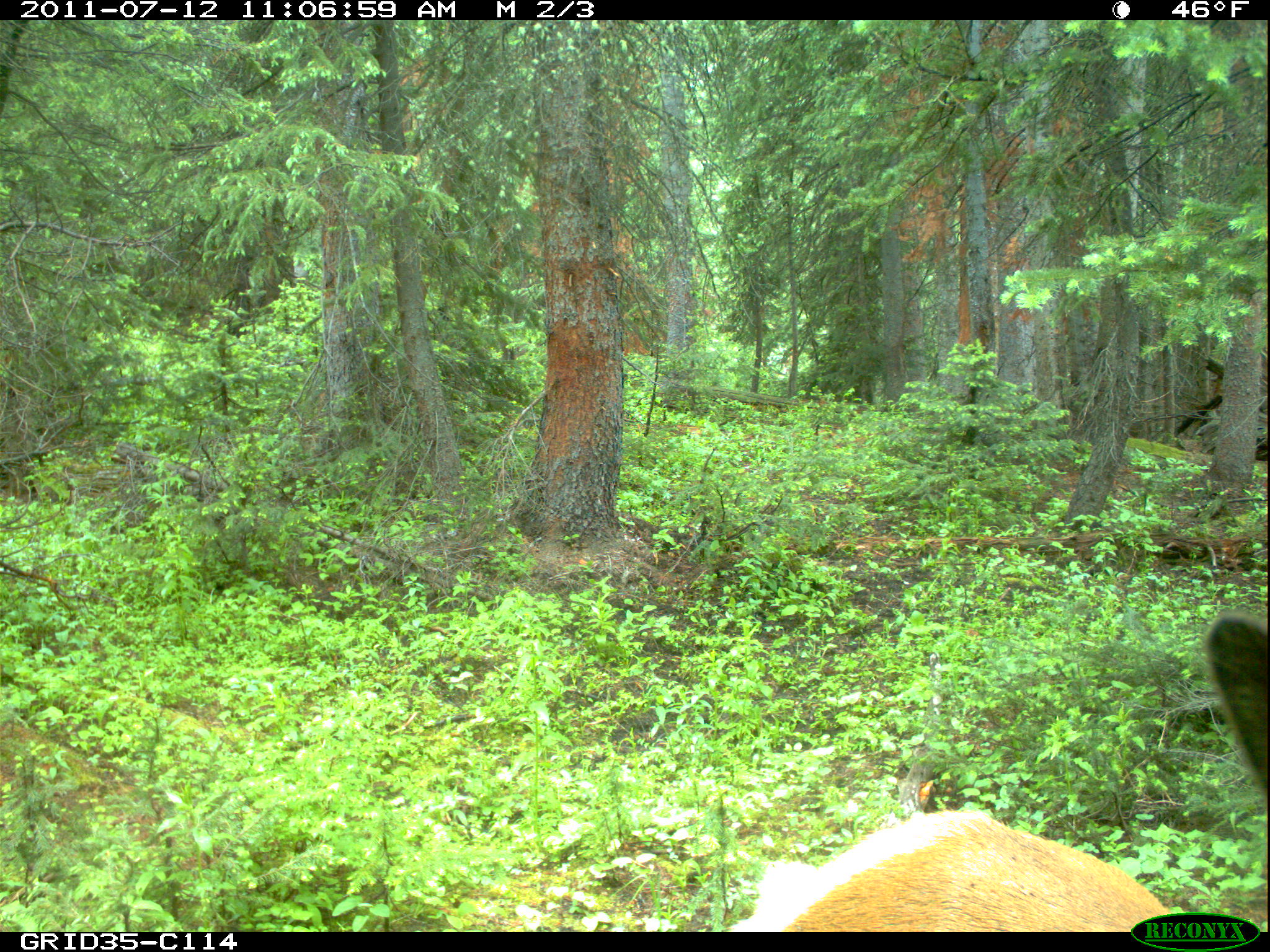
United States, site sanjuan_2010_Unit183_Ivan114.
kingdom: Animalia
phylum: Chordata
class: Mammalia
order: Artiodactyla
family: Cervidae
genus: Cervus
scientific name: Cervus elaphus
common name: red deer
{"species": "Cervus elaphus (red deer)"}